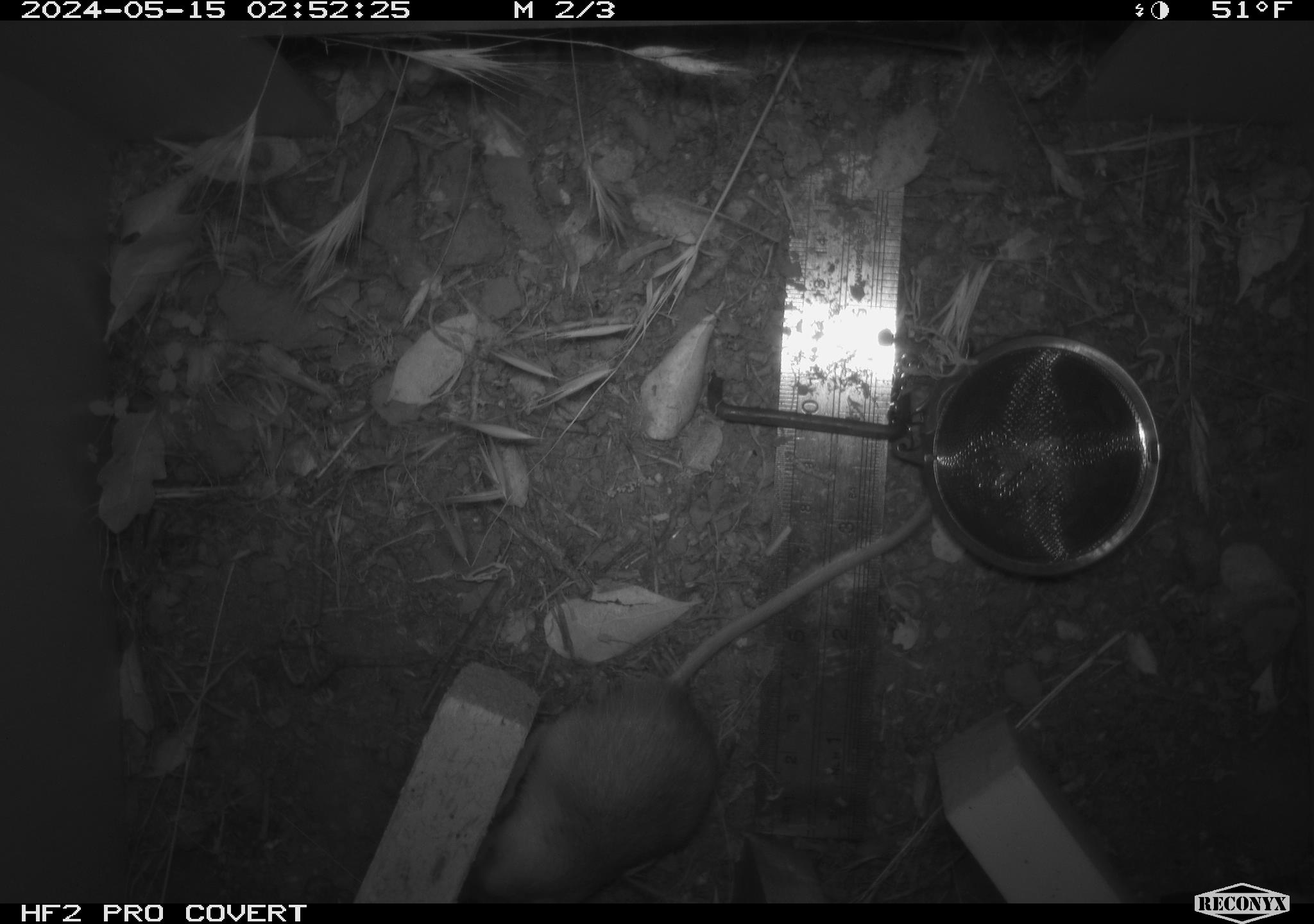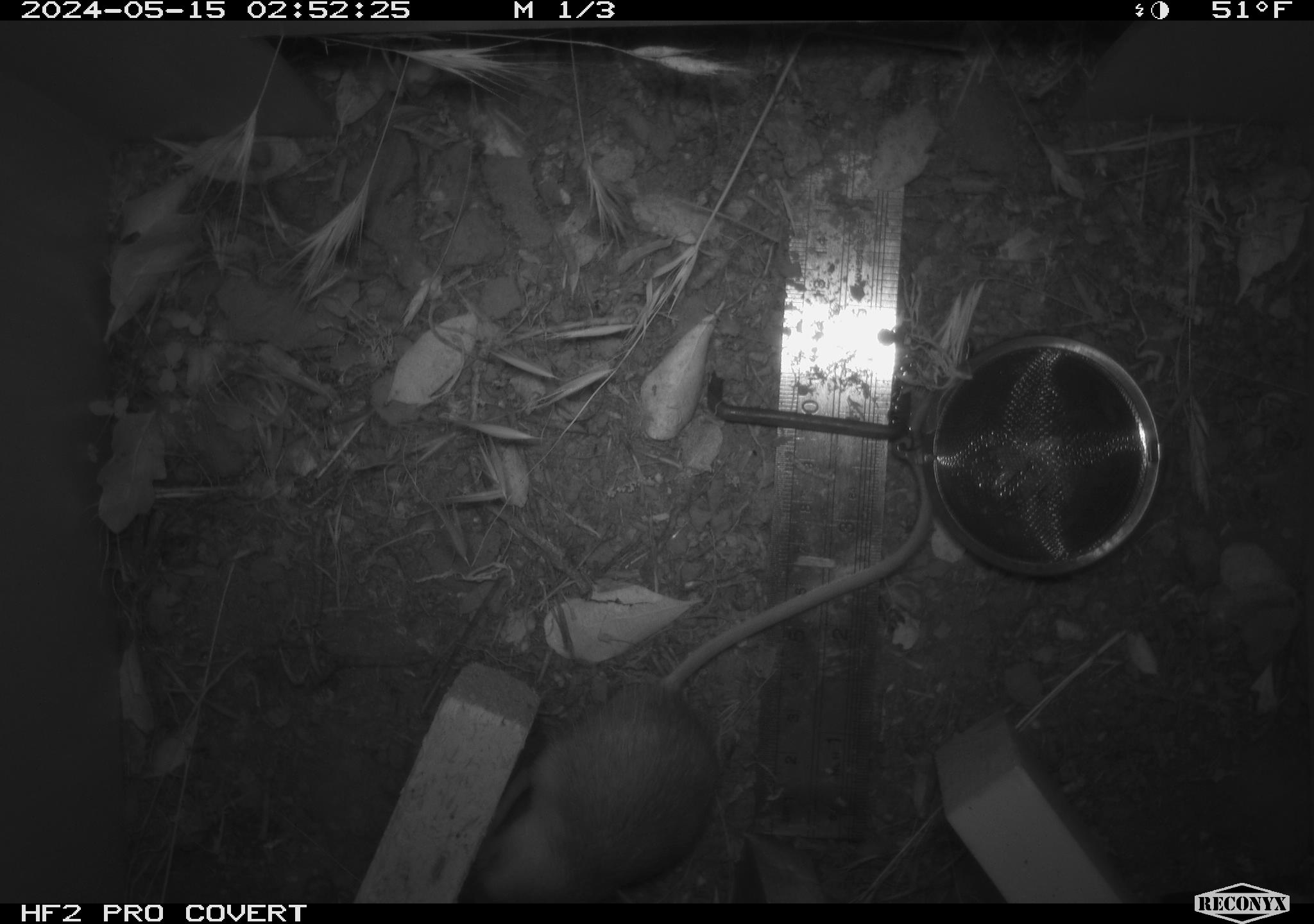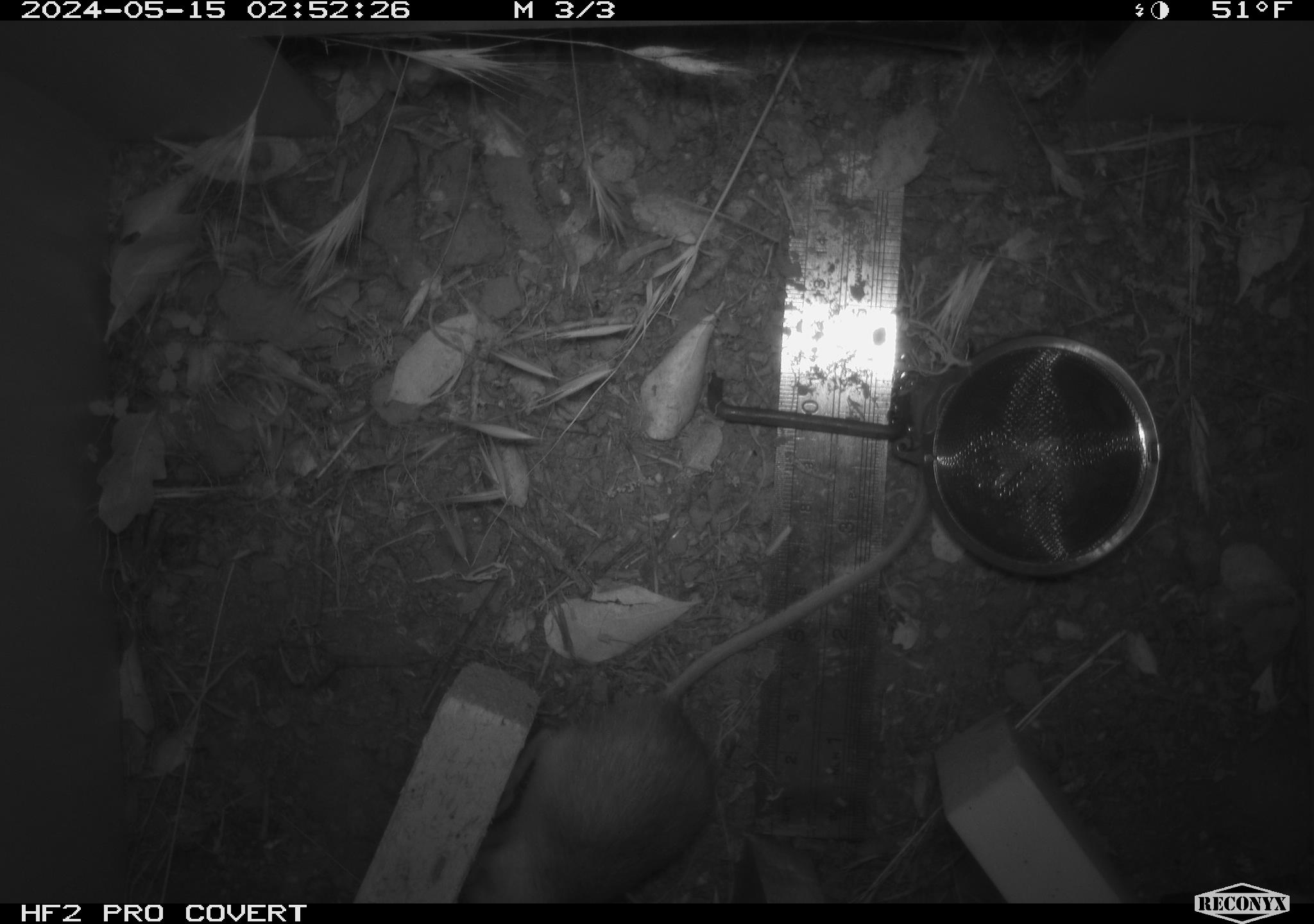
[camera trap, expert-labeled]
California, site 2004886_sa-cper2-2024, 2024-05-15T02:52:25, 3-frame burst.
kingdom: Animalia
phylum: Chordata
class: Mammalia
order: Rodentia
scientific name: Rodentia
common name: rodent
Rodent (Rodentia).